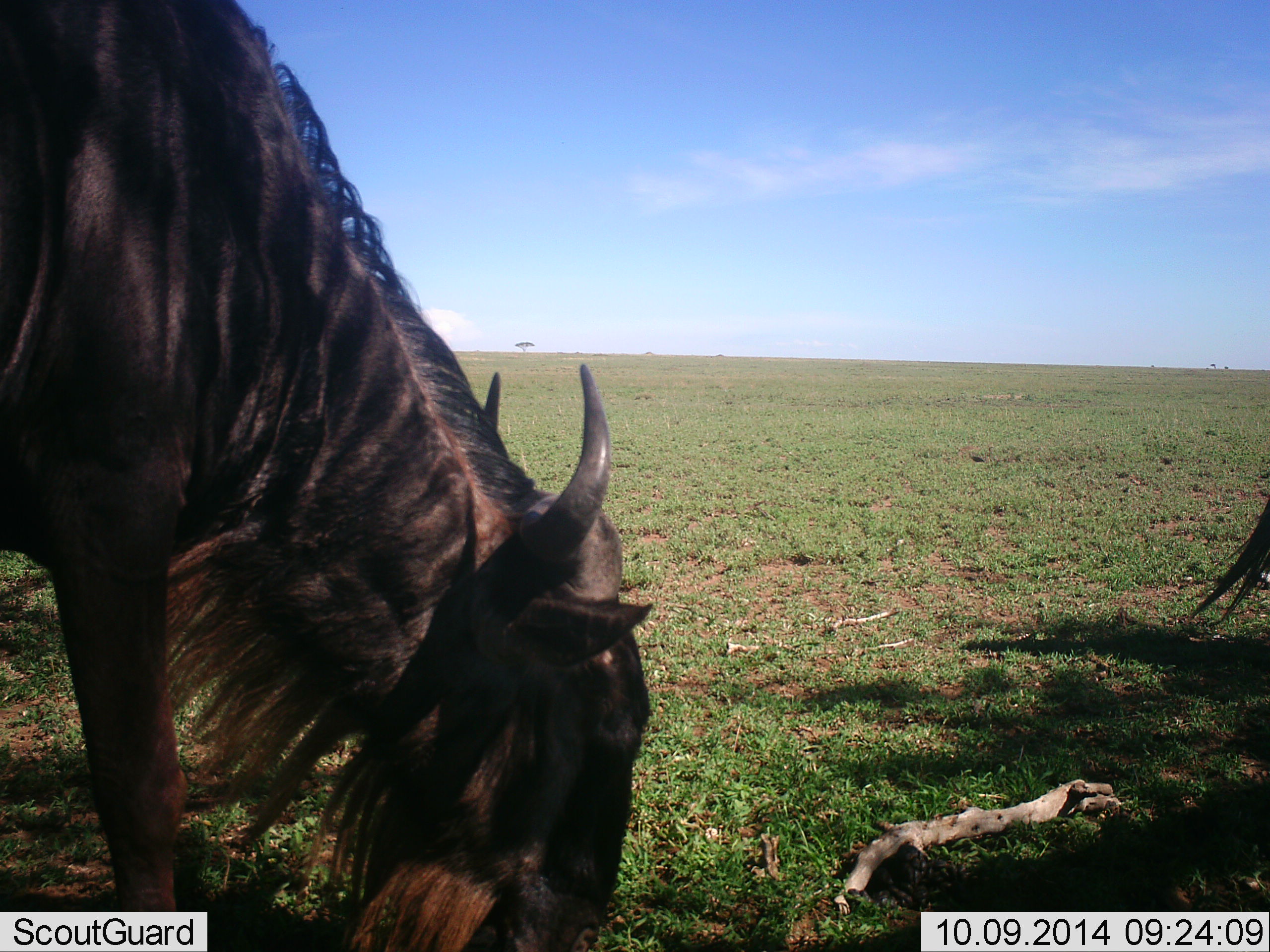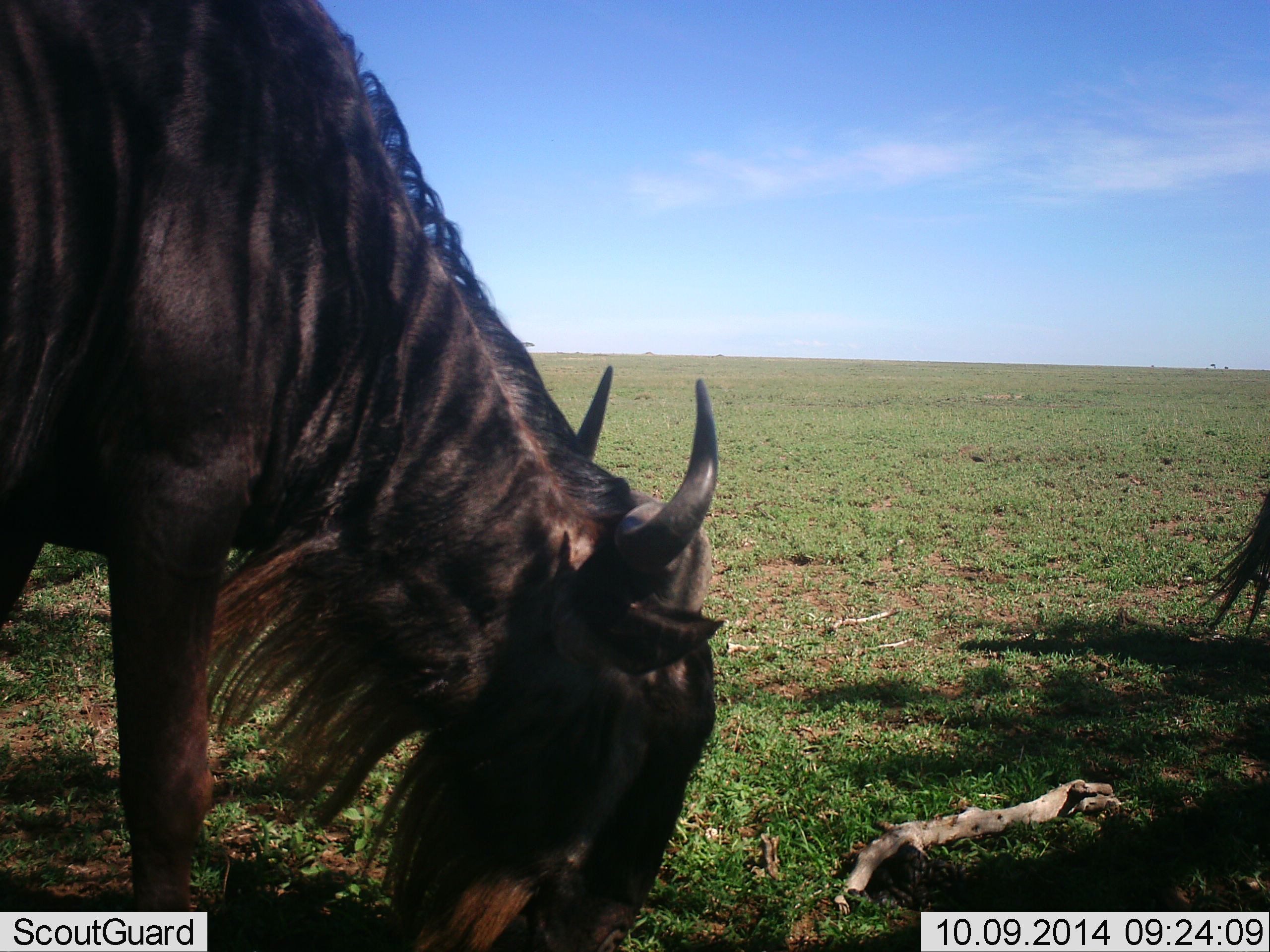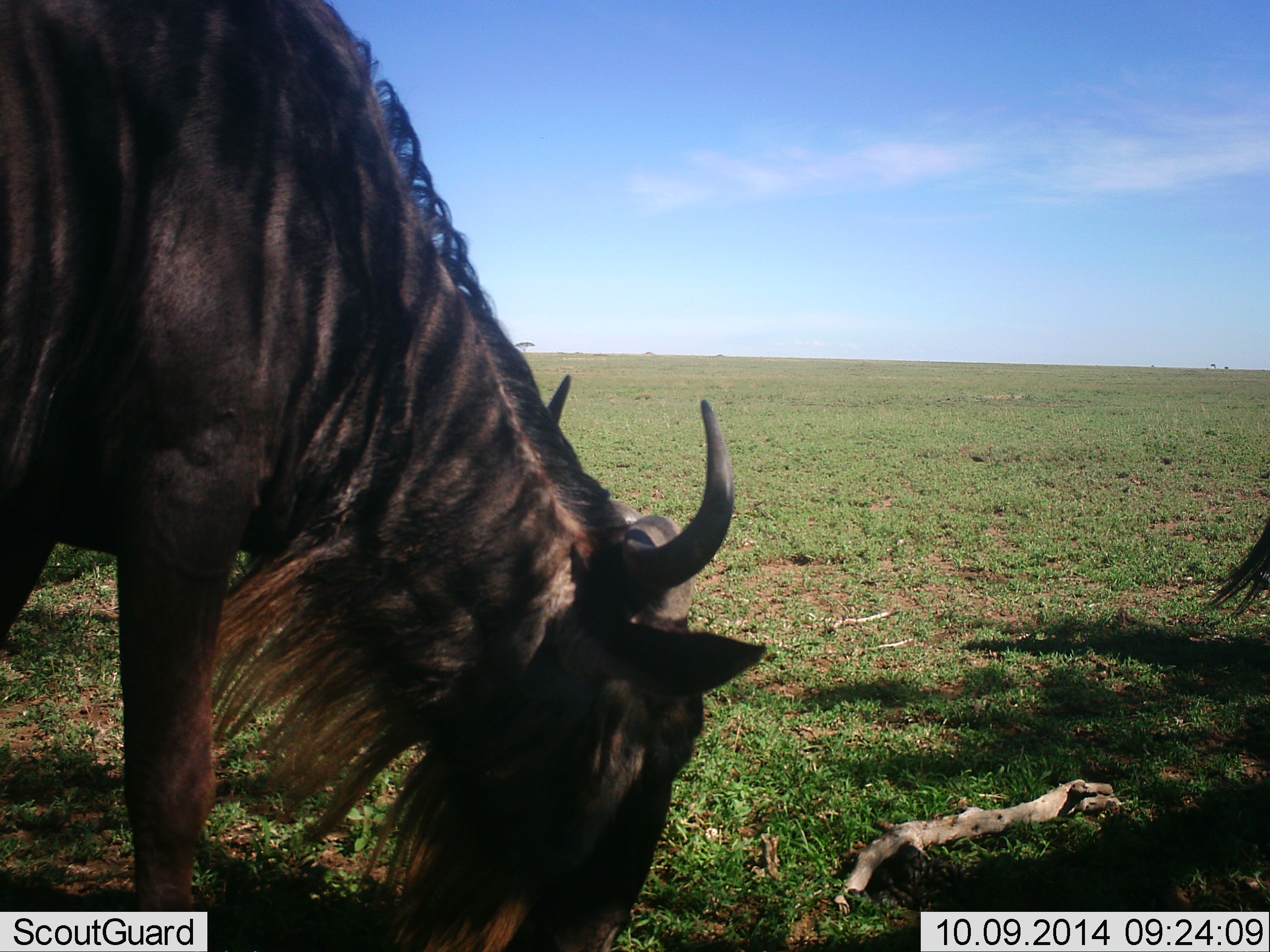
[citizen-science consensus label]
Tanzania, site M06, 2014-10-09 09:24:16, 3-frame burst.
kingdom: Animalia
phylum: Chordata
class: Mammalia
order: Artiodactyla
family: Bovidae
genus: Connochaetes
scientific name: Connochaetes taurinus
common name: blue wildebeest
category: wildebeest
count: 2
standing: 40%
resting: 0%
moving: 0%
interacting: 0%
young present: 0%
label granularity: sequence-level